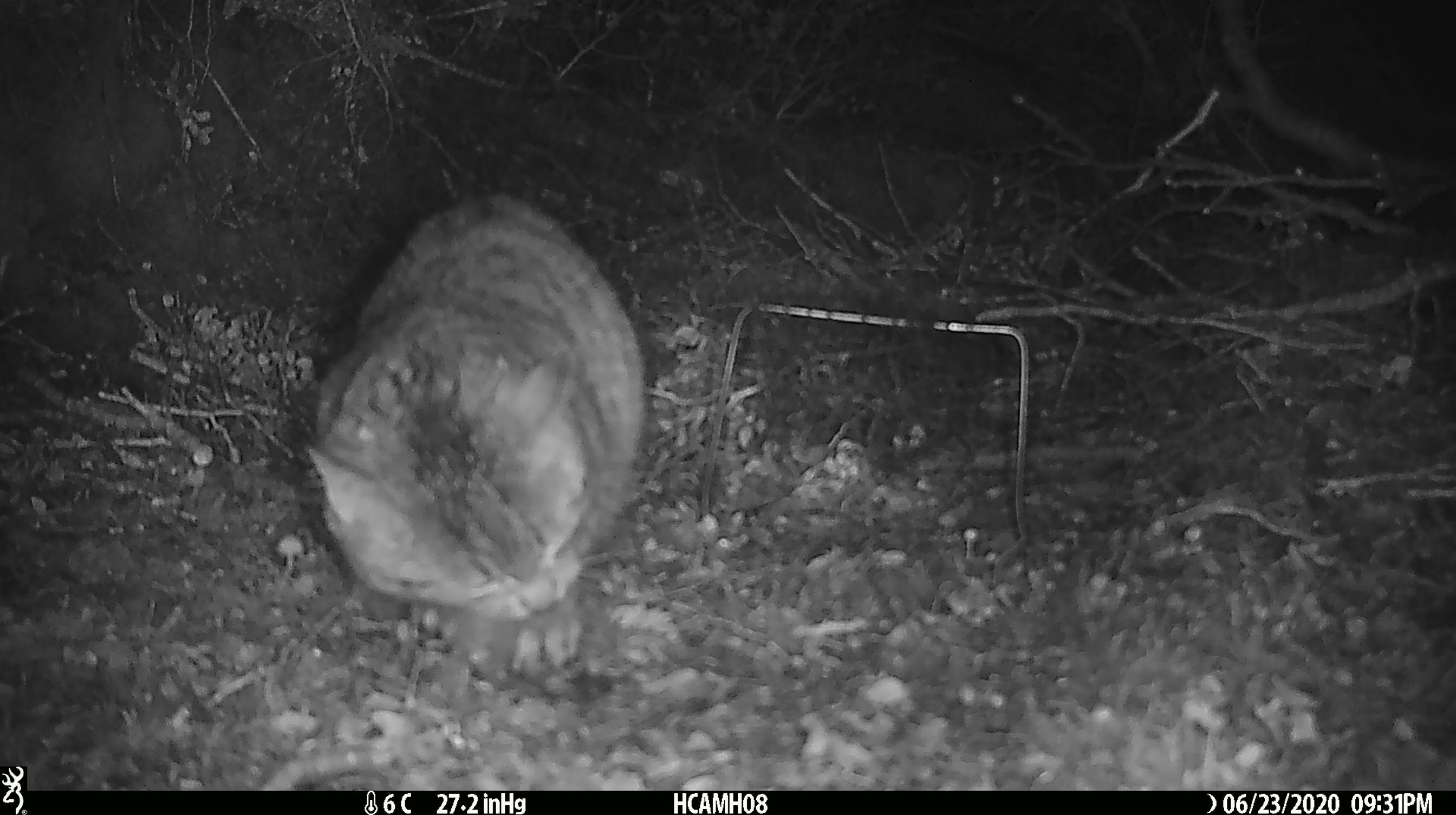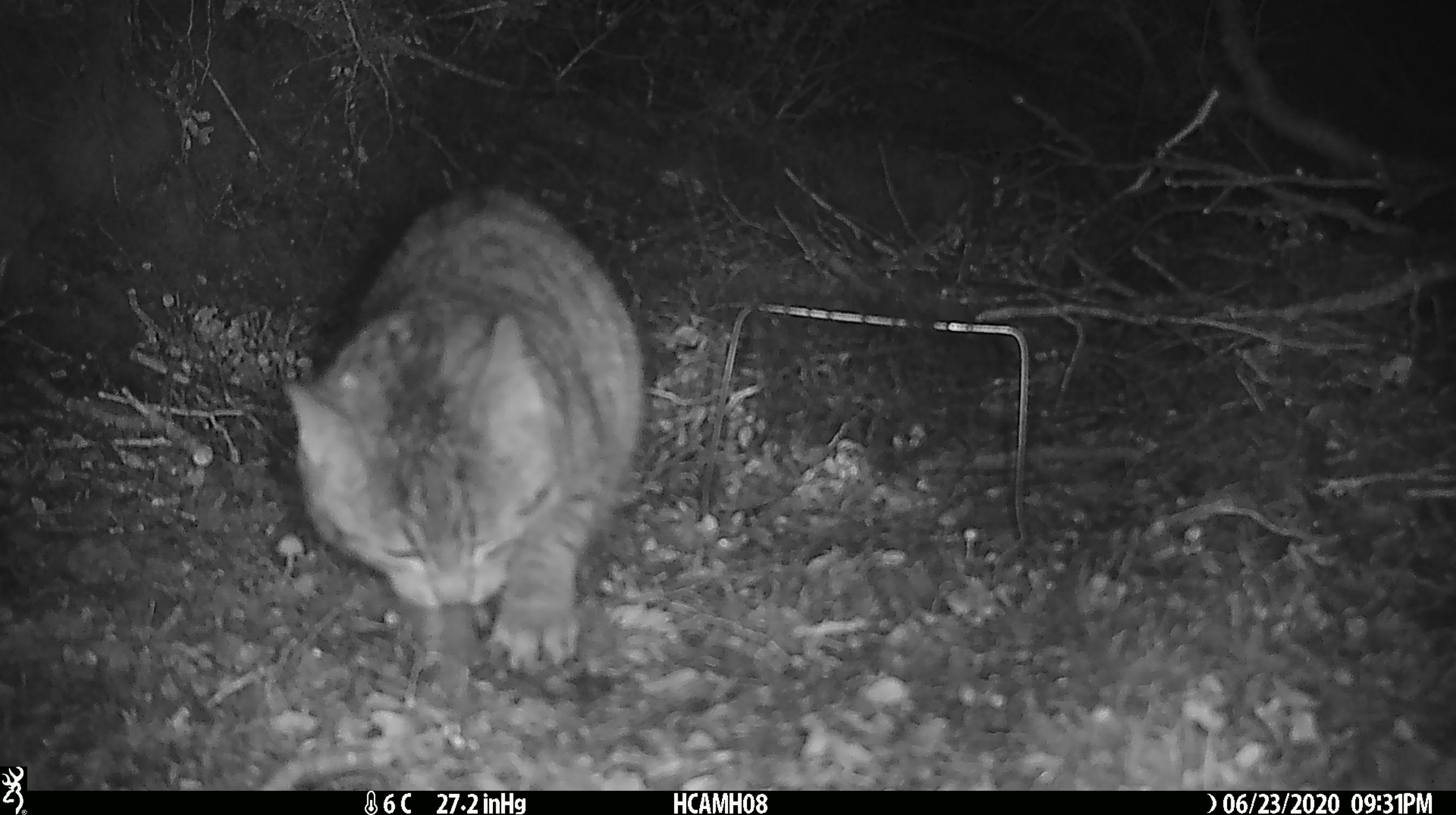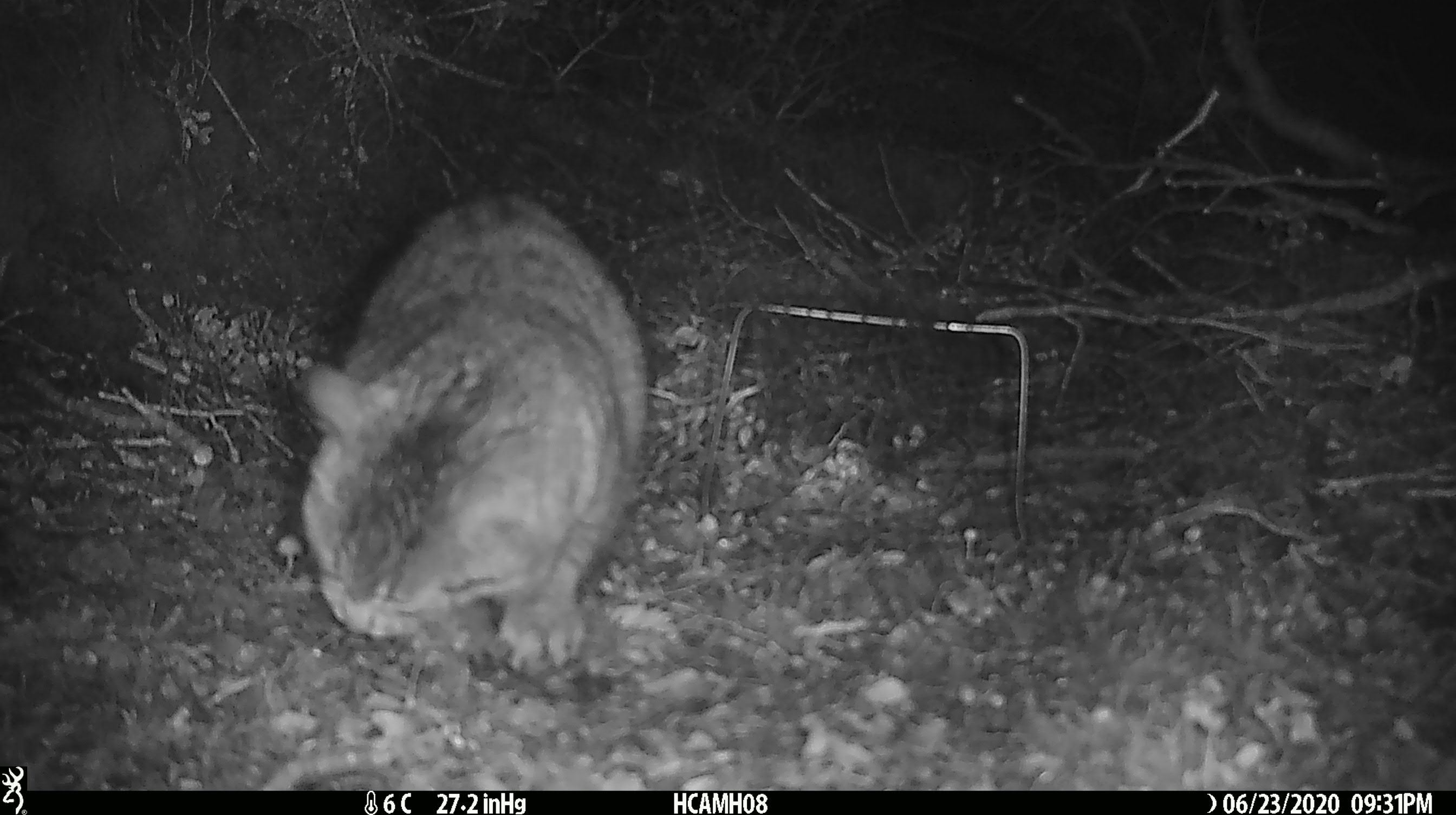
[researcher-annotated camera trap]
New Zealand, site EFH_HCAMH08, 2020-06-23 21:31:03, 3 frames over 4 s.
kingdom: Animalia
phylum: Chordata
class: Mammalia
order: Carnivora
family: Felidae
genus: Felis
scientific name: Felis catus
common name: domestic cat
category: cat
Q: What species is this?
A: Cat (domestic cat) (Felis catus).